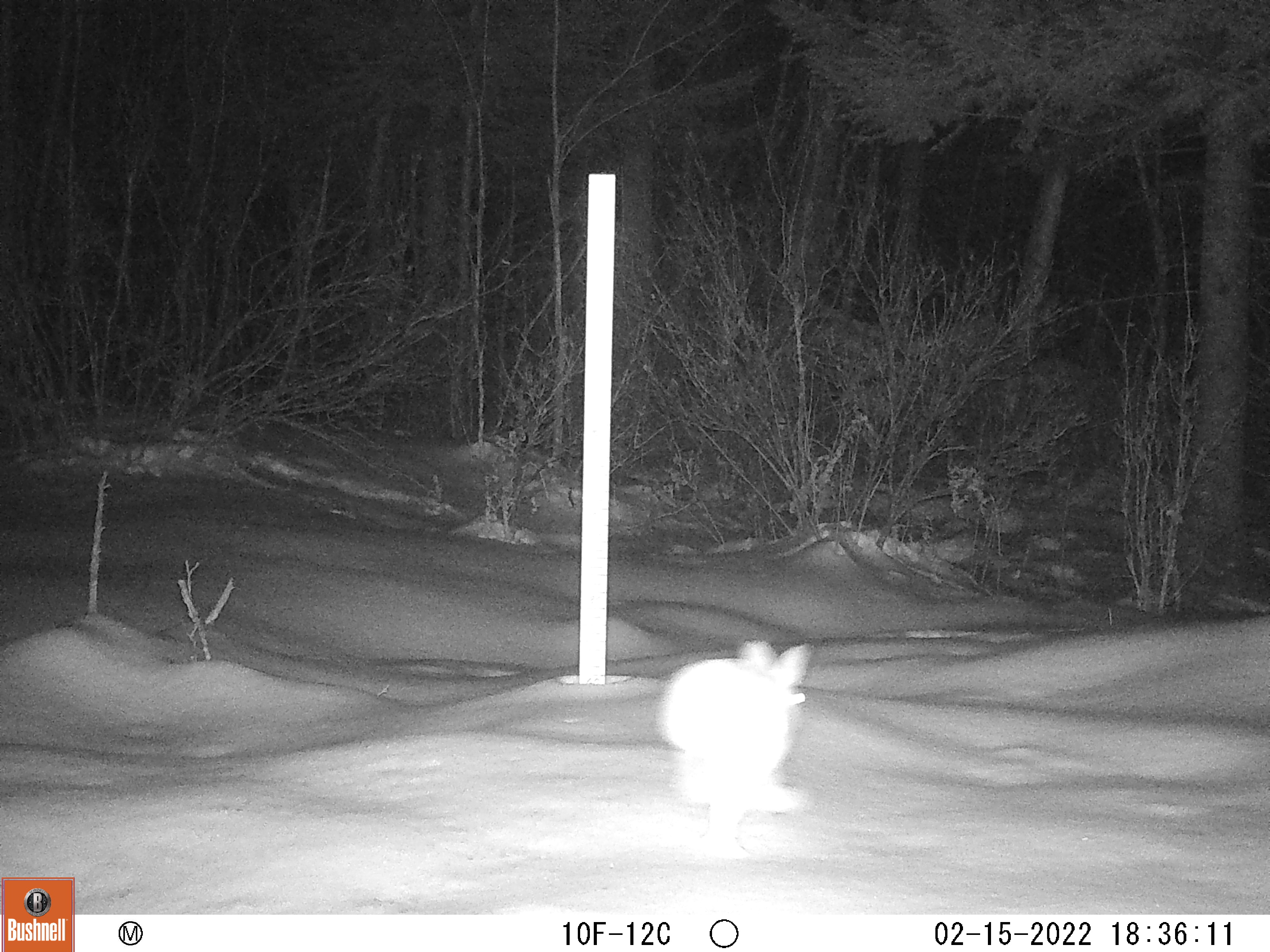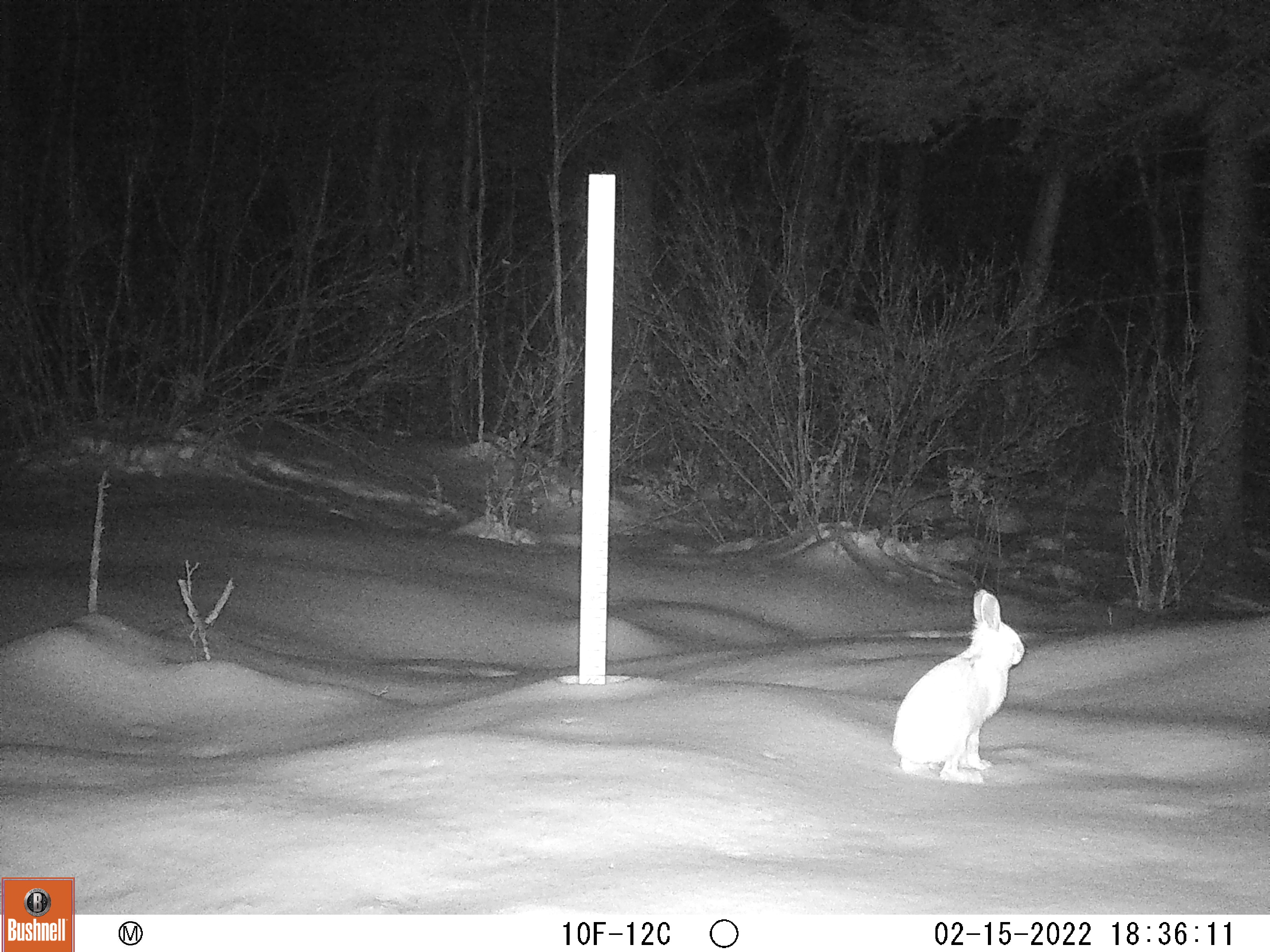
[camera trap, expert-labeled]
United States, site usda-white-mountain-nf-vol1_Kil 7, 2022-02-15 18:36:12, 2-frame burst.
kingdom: Animalia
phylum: Chordata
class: Mammalia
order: Lagomorpha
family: Leporidae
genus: Lepus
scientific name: Lepus americanus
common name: snowshoe hare